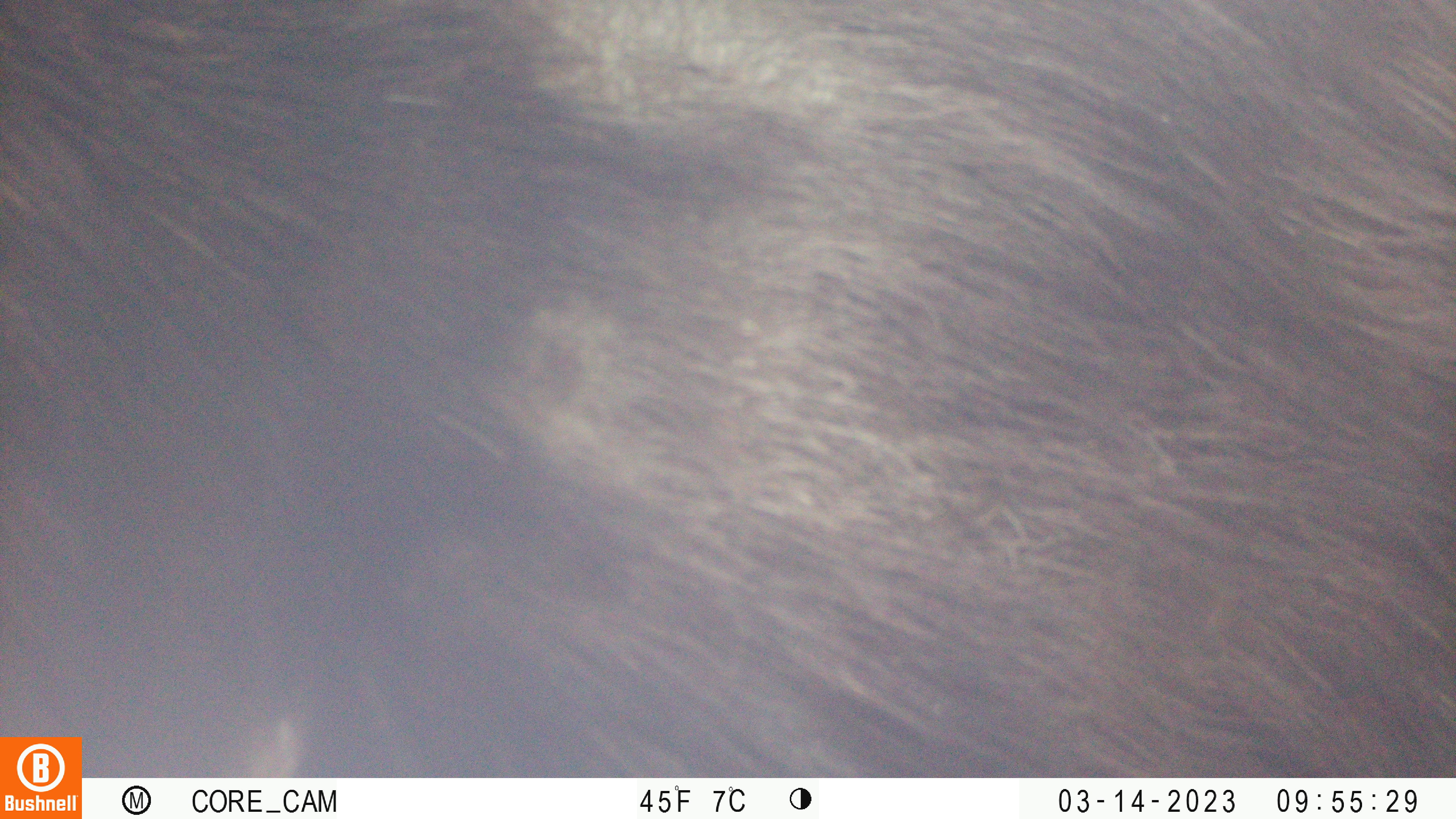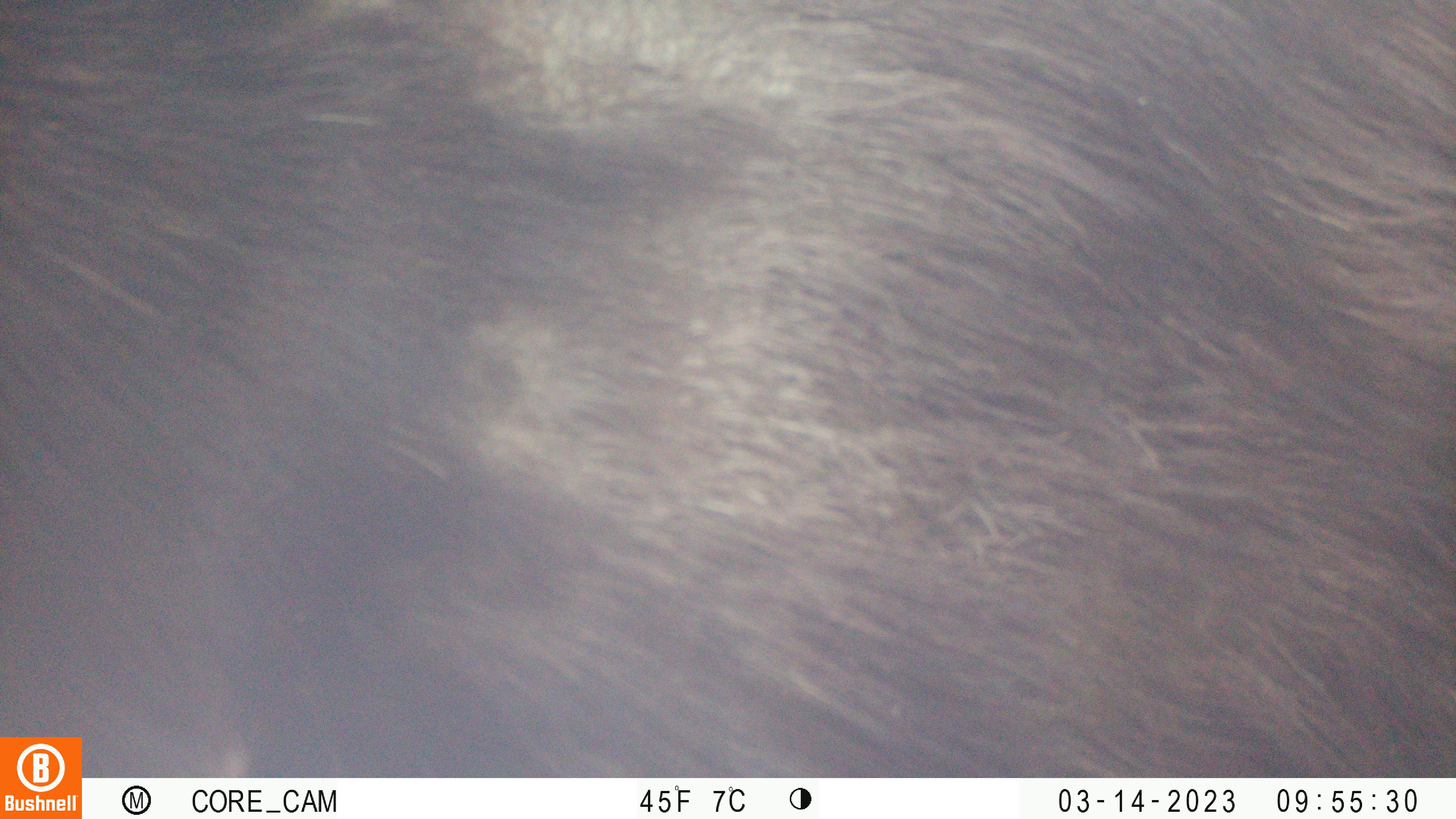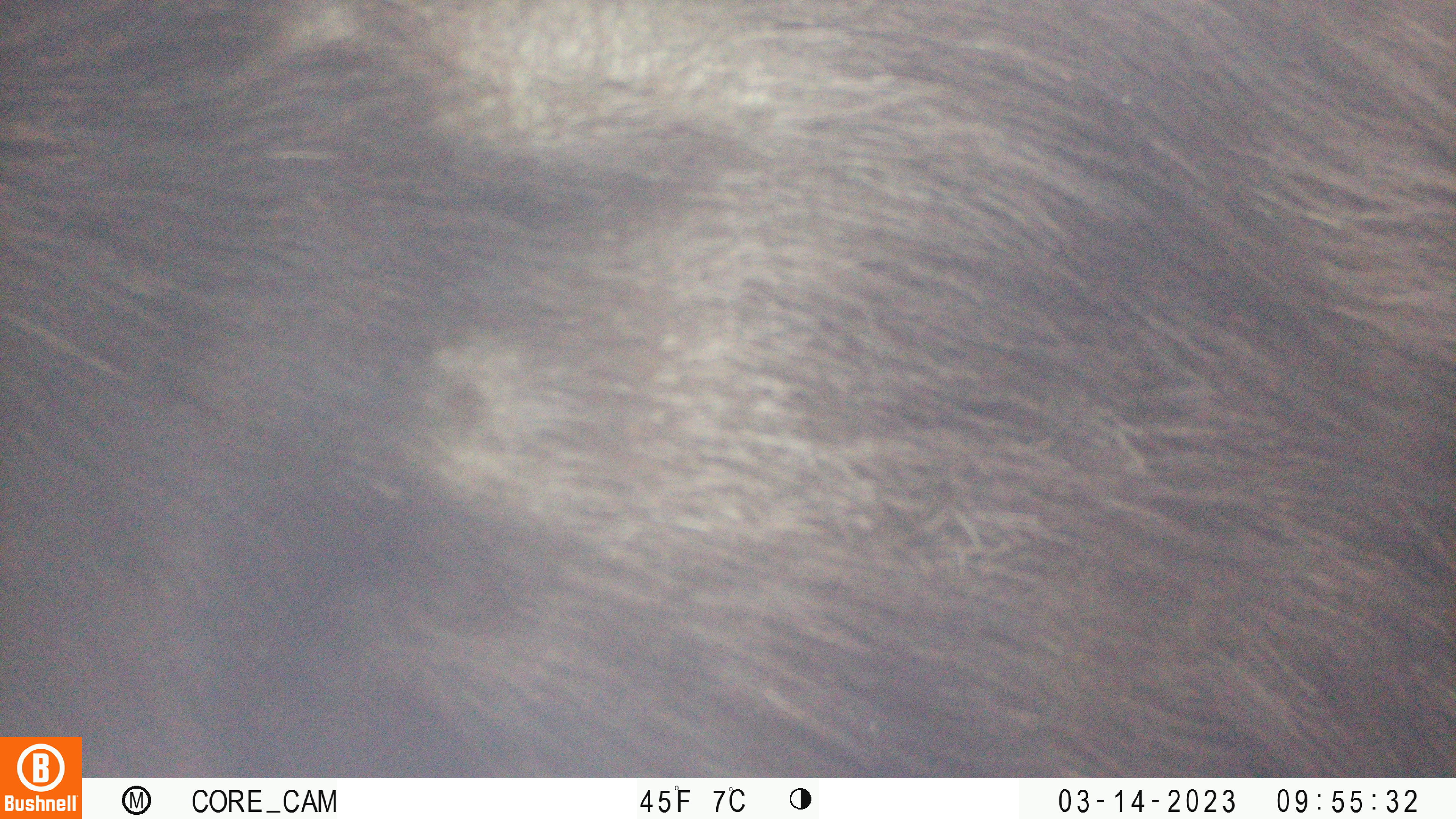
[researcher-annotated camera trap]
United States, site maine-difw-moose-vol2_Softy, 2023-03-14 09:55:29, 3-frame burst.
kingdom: Animalia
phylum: Chordata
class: Mammalia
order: Artiodactyla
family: Cervidae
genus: Alces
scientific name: Alces alces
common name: moose